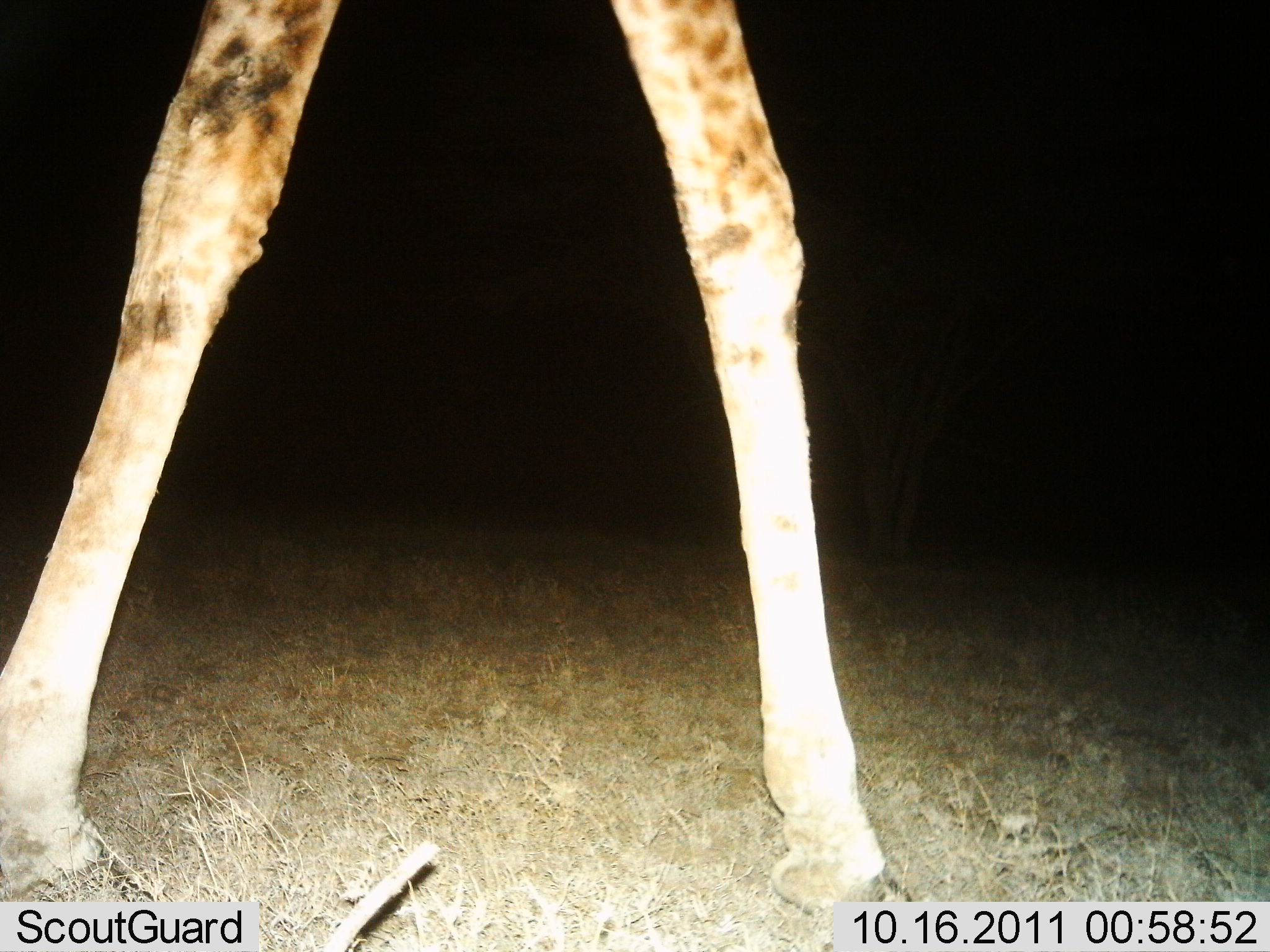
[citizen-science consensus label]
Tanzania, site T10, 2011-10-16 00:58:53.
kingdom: Animalia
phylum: Chordata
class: Mammalia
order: Artiodactyla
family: Giraffidae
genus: Giraffa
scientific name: Giraffa camelopardalis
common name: giraffe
Giraffe (Giraffa camelopardalis), count 1. Behavior (volunteer vote fractions): standing 53%, resting 0%, moving 47%, interacting 0%. Young present (vote fraction): 0%. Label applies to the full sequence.